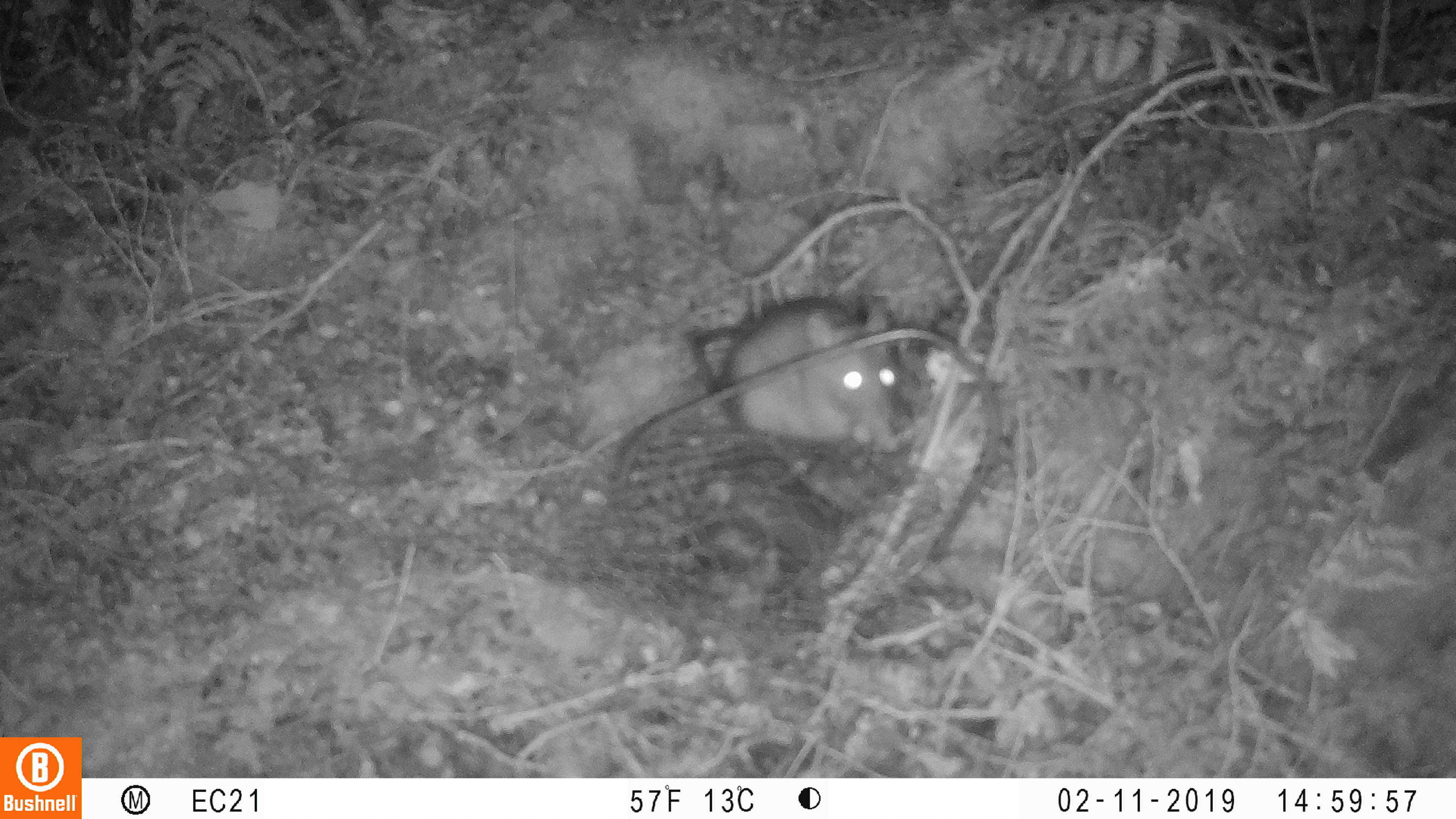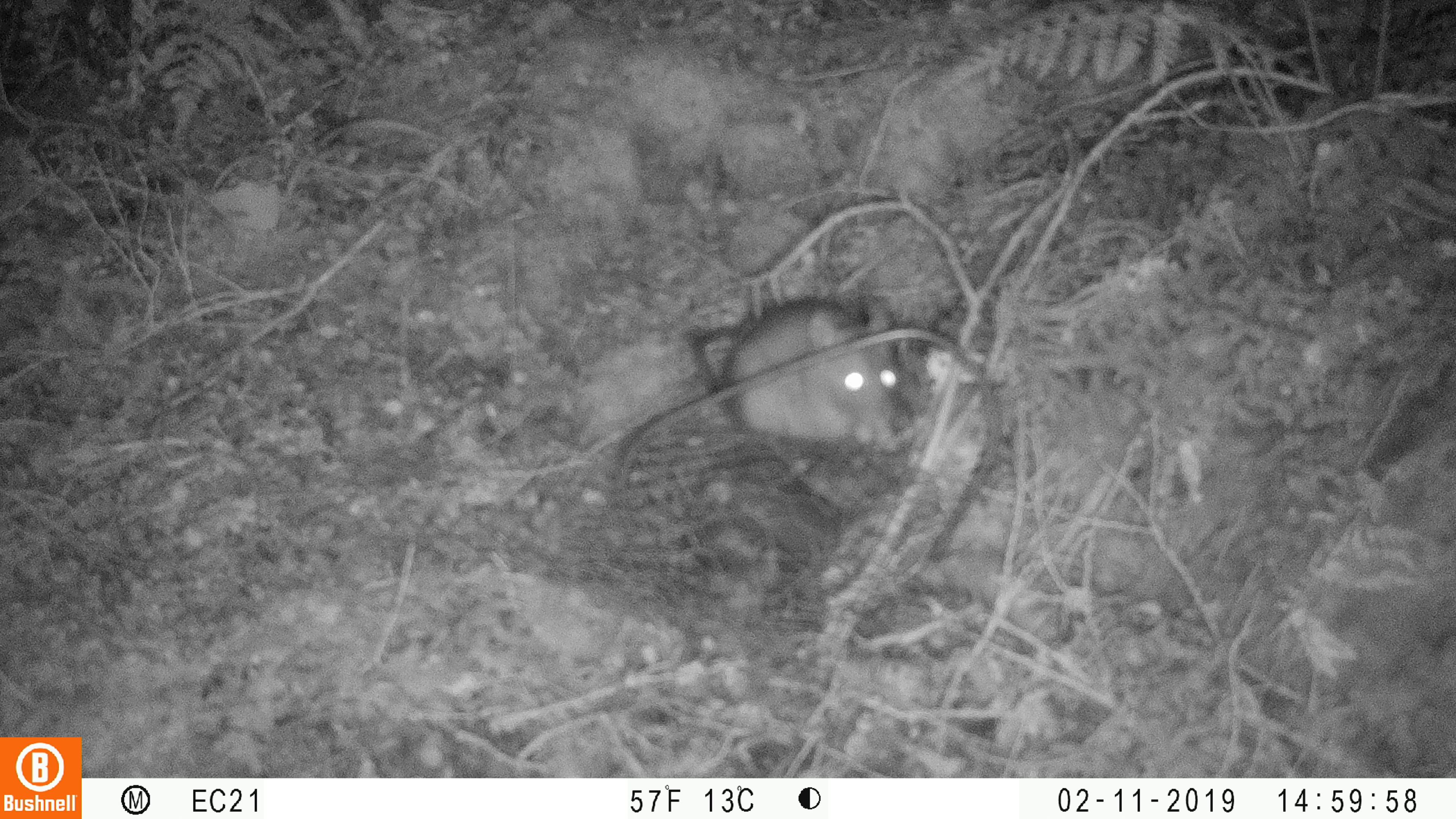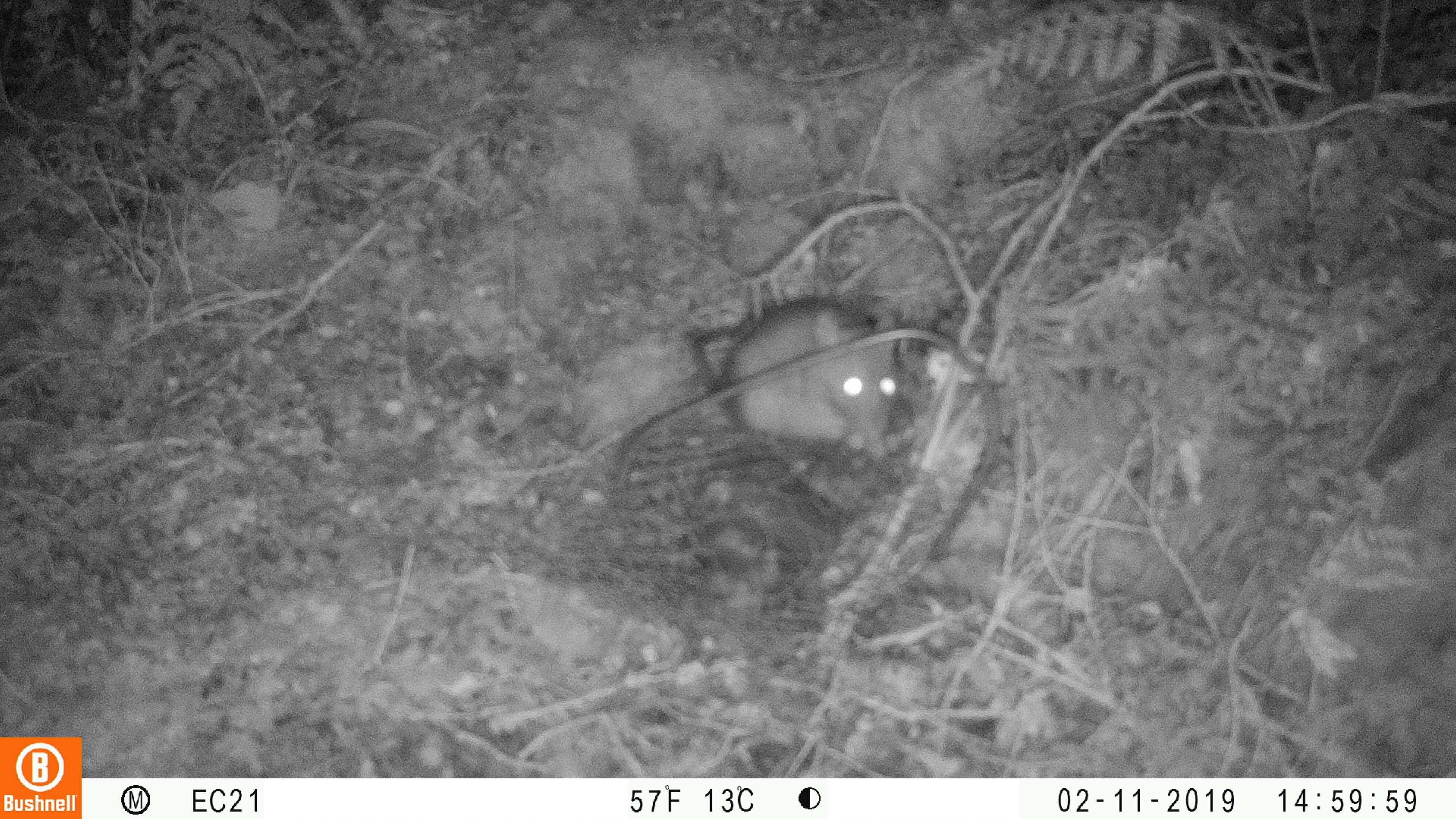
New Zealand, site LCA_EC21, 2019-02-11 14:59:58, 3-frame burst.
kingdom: Animalia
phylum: Chordata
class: Mammalia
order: Rodentia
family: Muridae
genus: Rattus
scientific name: Rattus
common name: rat